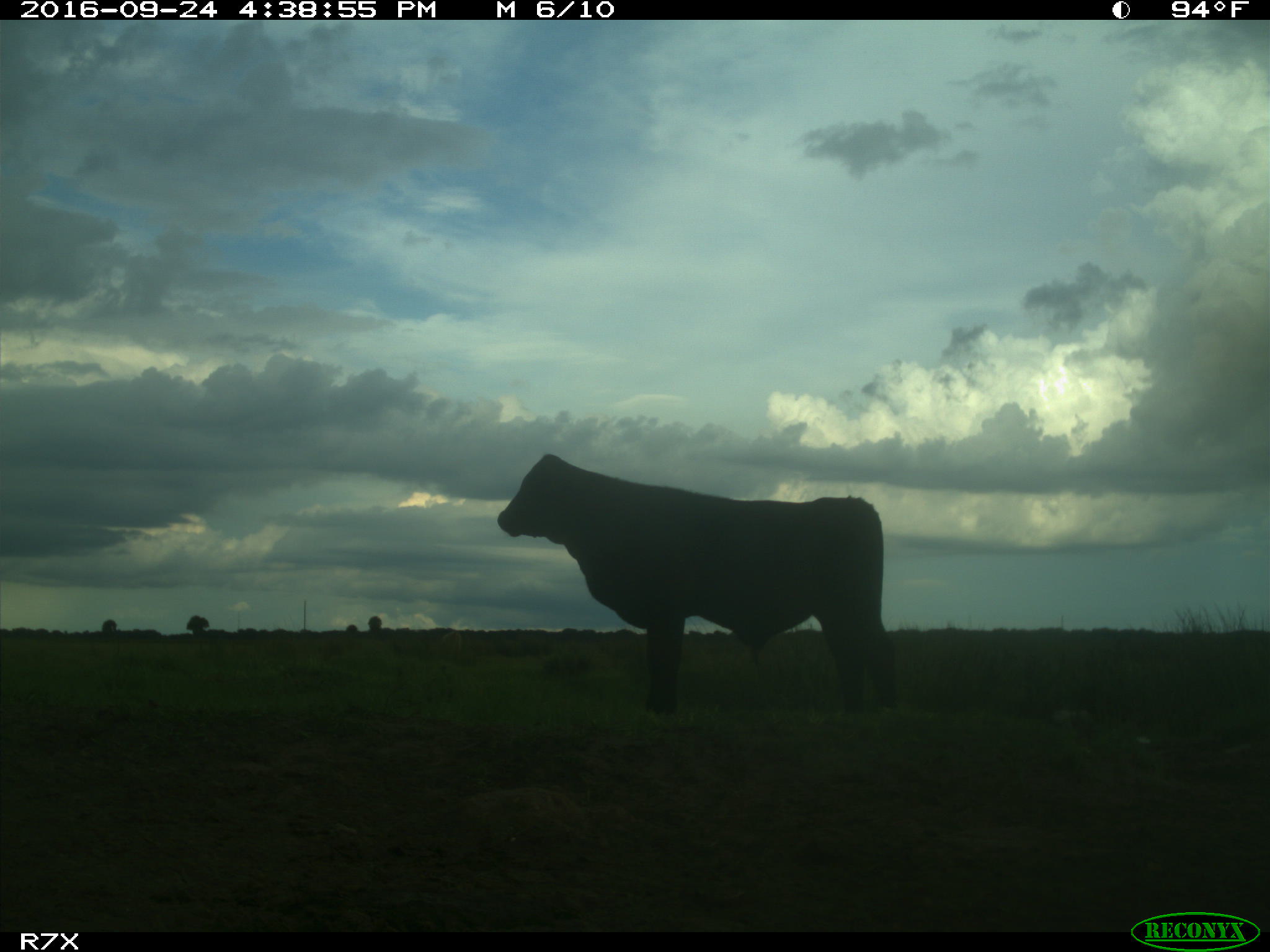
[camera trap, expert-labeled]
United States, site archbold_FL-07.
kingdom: Animalia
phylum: Chordata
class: Mammalia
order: Artiodactyla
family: Bovidae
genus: Bos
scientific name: Bos taurus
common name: domestic cow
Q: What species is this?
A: Bos taurus (domestic cow).